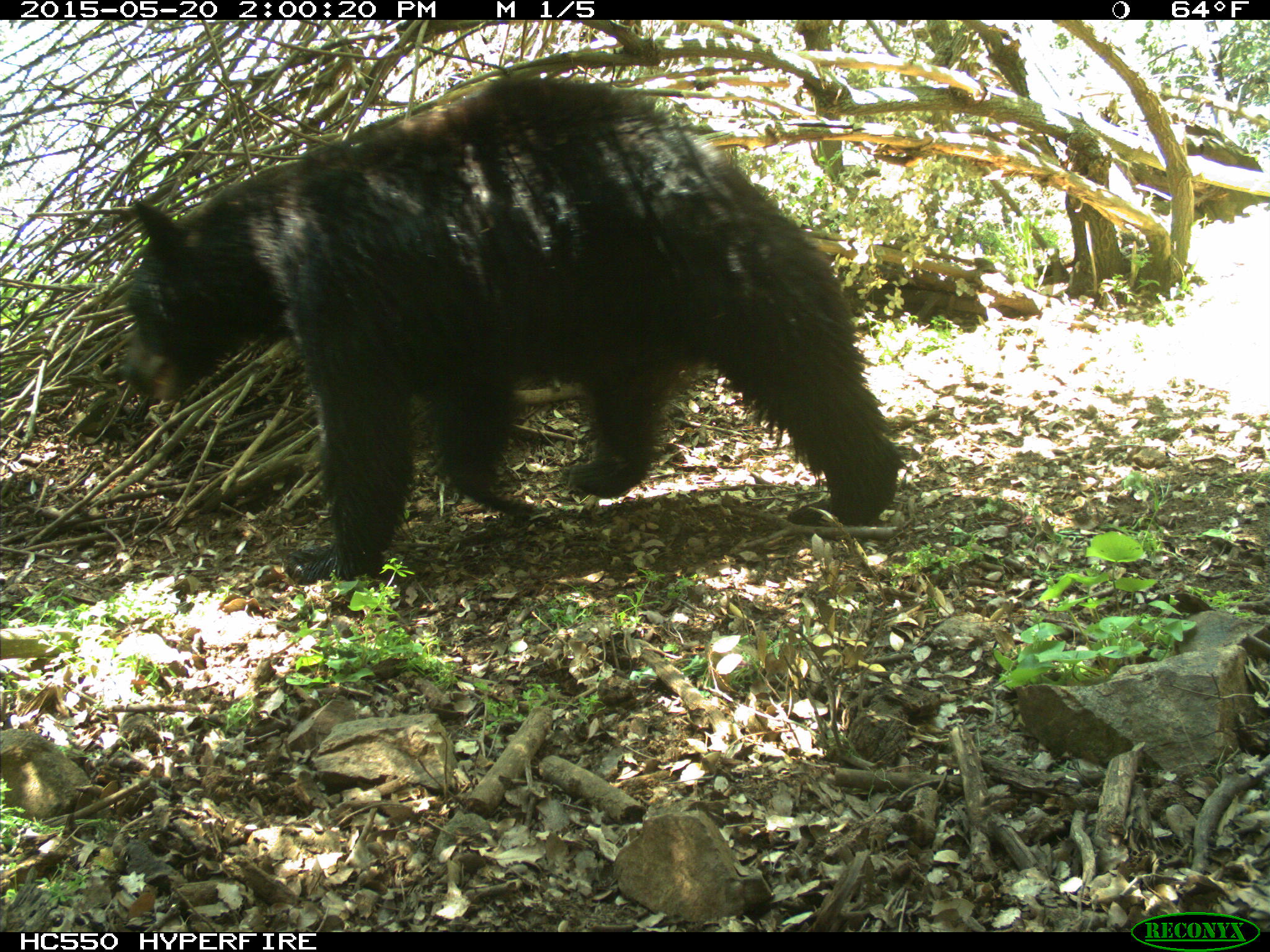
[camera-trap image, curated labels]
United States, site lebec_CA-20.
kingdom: Animalia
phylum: Chordata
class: Mammalia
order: Carnivora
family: Ursidae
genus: Ursus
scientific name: Ursus americanus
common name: american black bear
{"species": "Ursus americanus (american black bear)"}